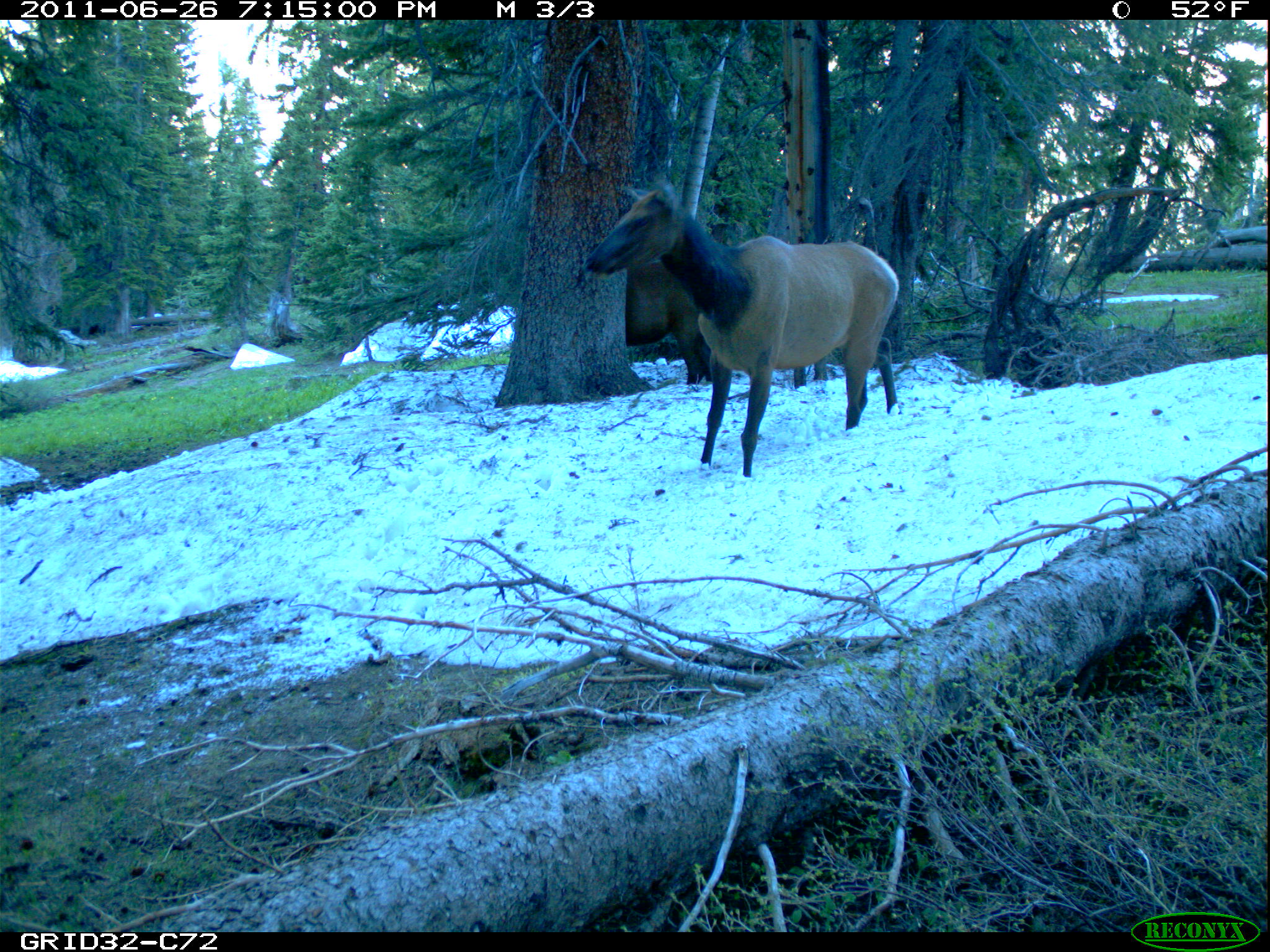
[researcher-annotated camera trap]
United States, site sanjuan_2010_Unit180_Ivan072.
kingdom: Animalia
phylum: Chordata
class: Mammalia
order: Artiodactyla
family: Cervidae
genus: Cervus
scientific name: Cervus elaphus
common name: red deer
Cervus elaphus (red deer).